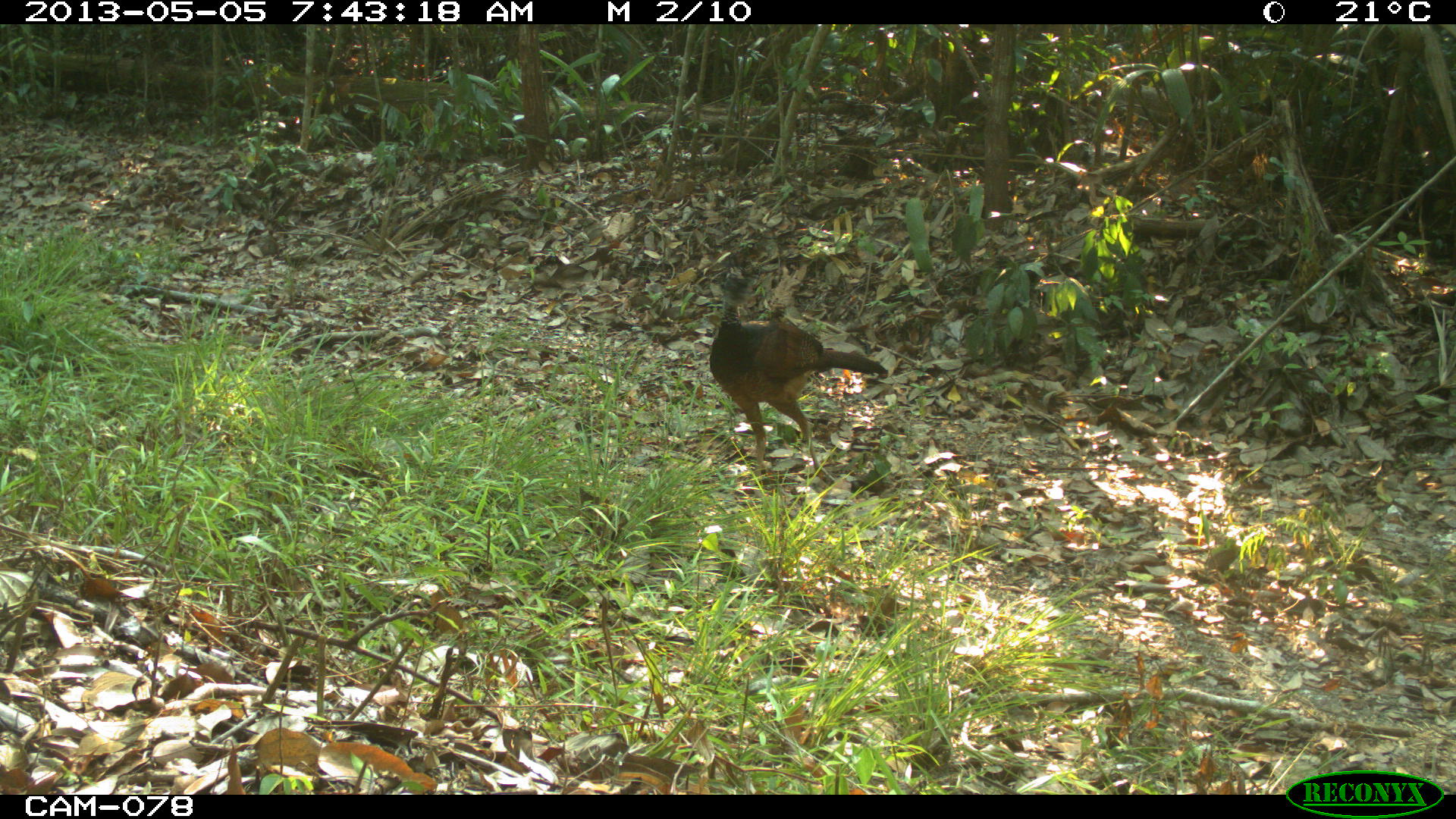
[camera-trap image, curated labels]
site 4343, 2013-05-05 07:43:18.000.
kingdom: Animalia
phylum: Chordata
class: Aves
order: Galliformes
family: Cracidae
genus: Crax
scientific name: Crax rubra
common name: great curassow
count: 1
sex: female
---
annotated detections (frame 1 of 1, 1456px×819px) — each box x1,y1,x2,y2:
crax rubra: 706,265,887,486